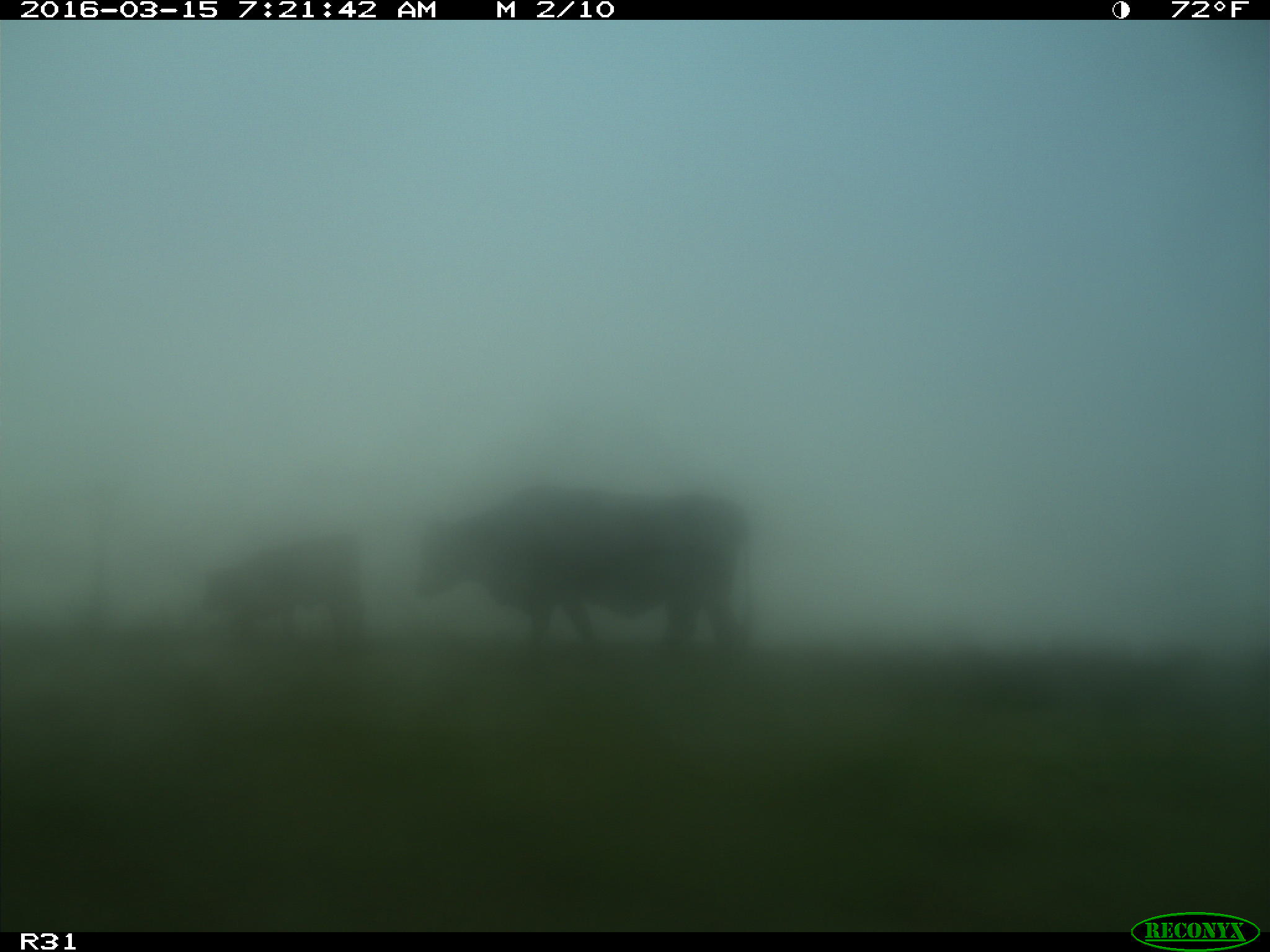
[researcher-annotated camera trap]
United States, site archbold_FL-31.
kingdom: Animalia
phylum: Chordata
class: Mammalia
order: Artiodactyla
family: Bovidae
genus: Bos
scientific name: Bos taurus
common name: domestic cow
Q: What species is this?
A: Bos taurus (domestic cow).